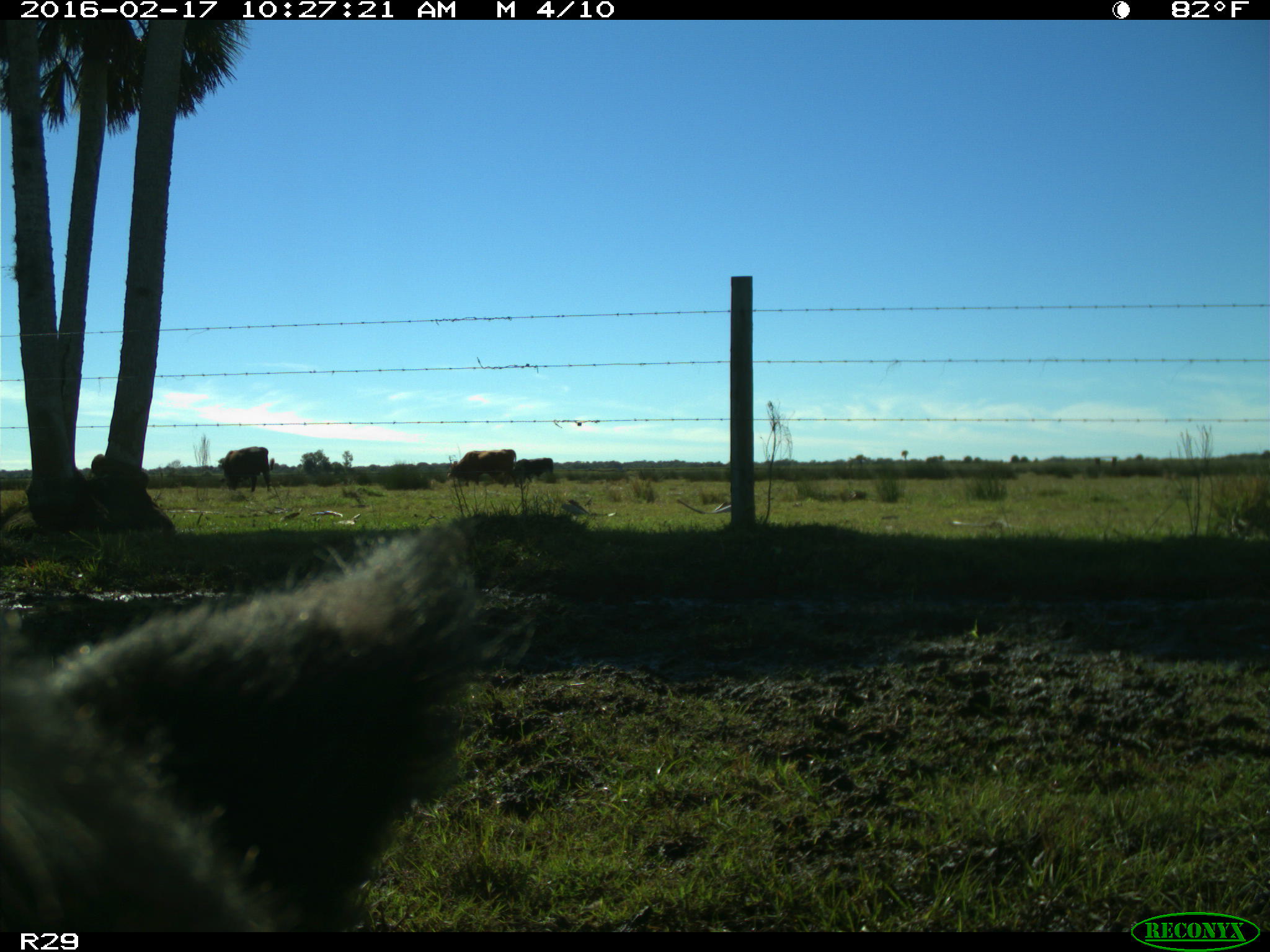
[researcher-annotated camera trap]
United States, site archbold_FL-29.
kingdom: Animalia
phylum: Chordata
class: Mammalia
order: Artiodactyla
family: Suidae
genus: Sus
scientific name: Sus scrofa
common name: wild boar